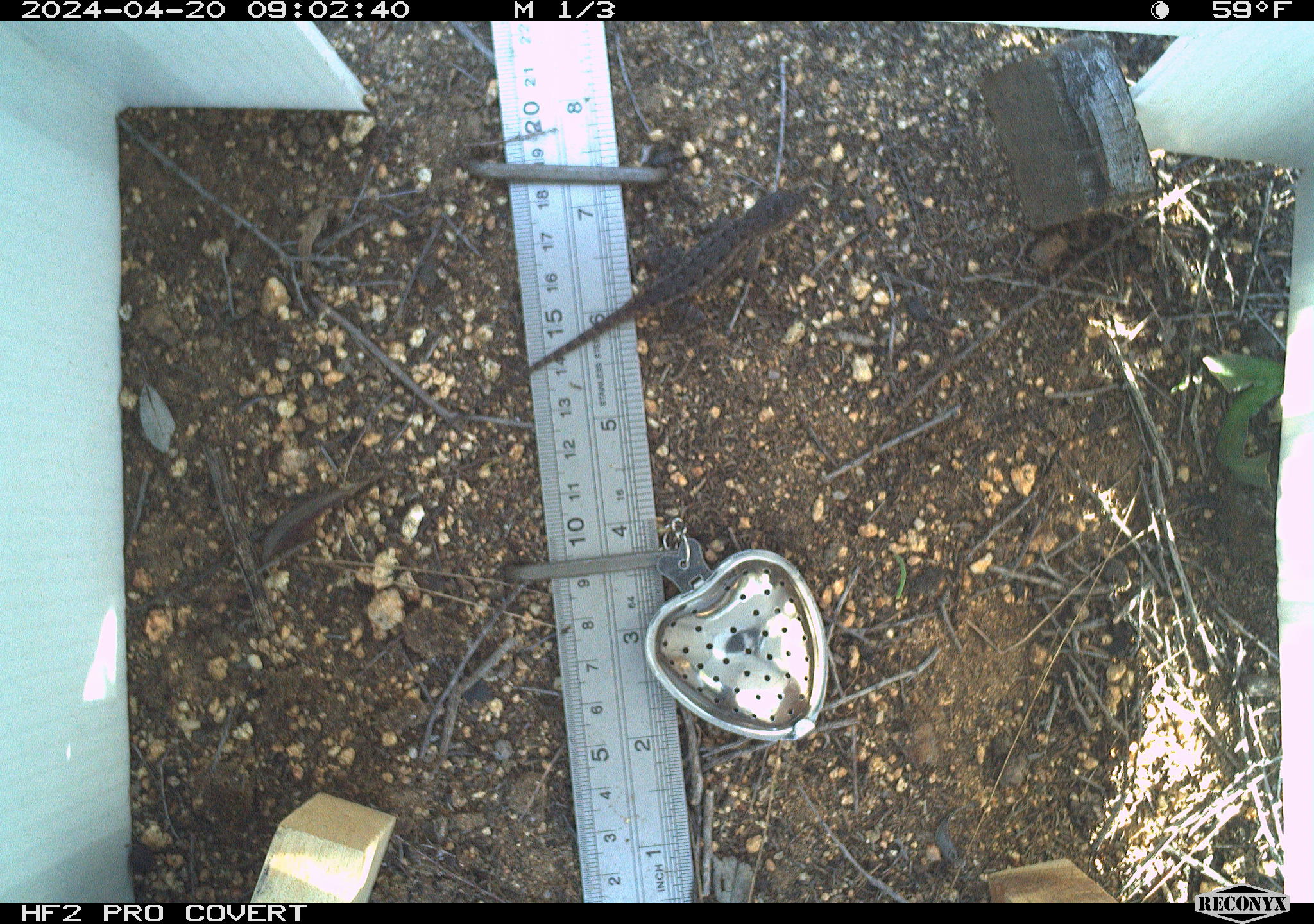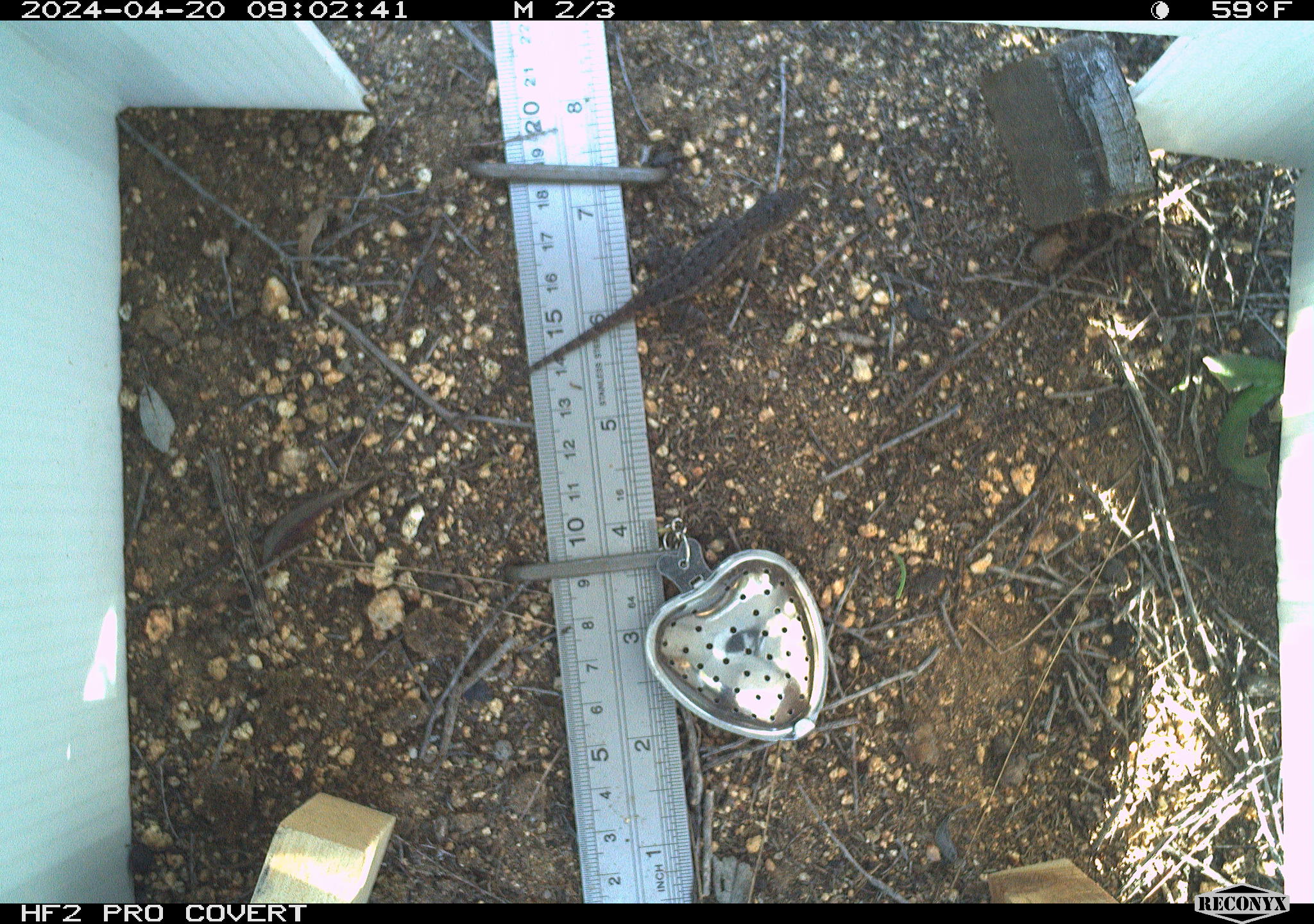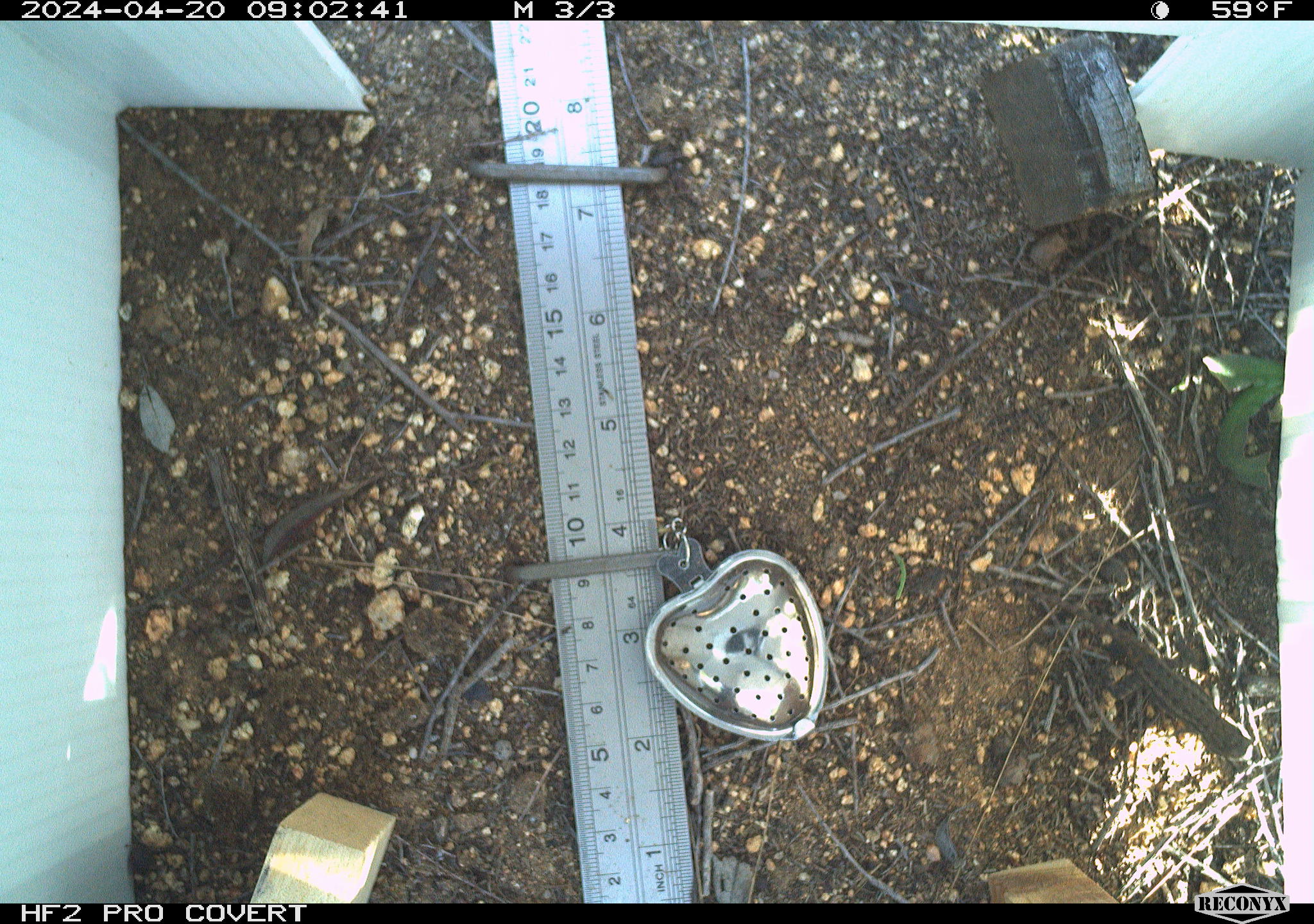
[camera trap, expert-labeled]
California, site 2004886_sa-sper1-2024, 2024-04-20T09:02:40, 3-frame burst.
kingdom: Animalia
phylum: Chordata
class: Reptilia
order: Squamata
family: Phrynosomatidae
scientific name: Phrynosomatidae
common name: phrynosomatid lizards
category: phrynosomatidae family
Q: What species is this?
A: Phrynosomatidae family (phrynosomatid lizards) (Phrynosomatidae).